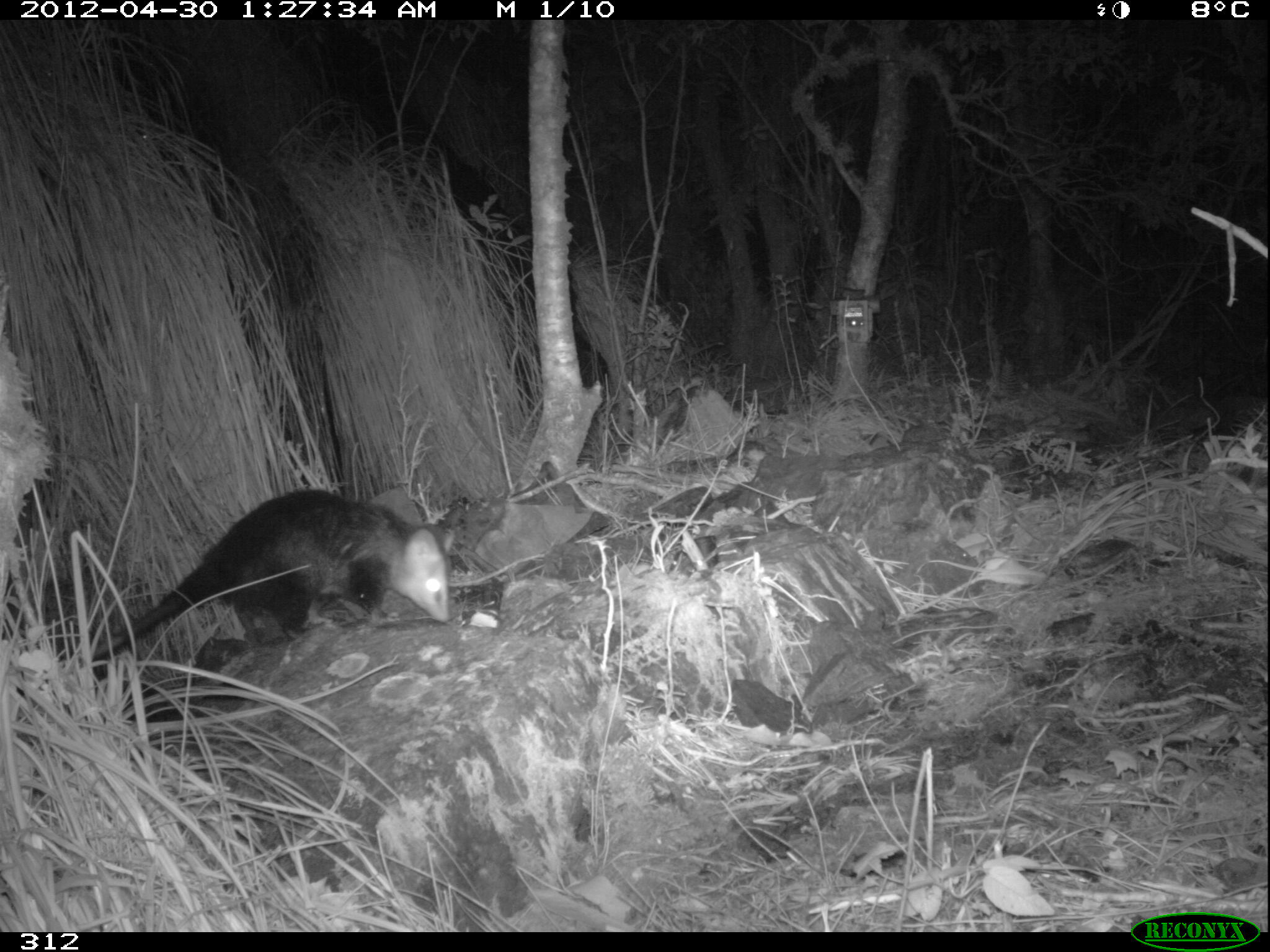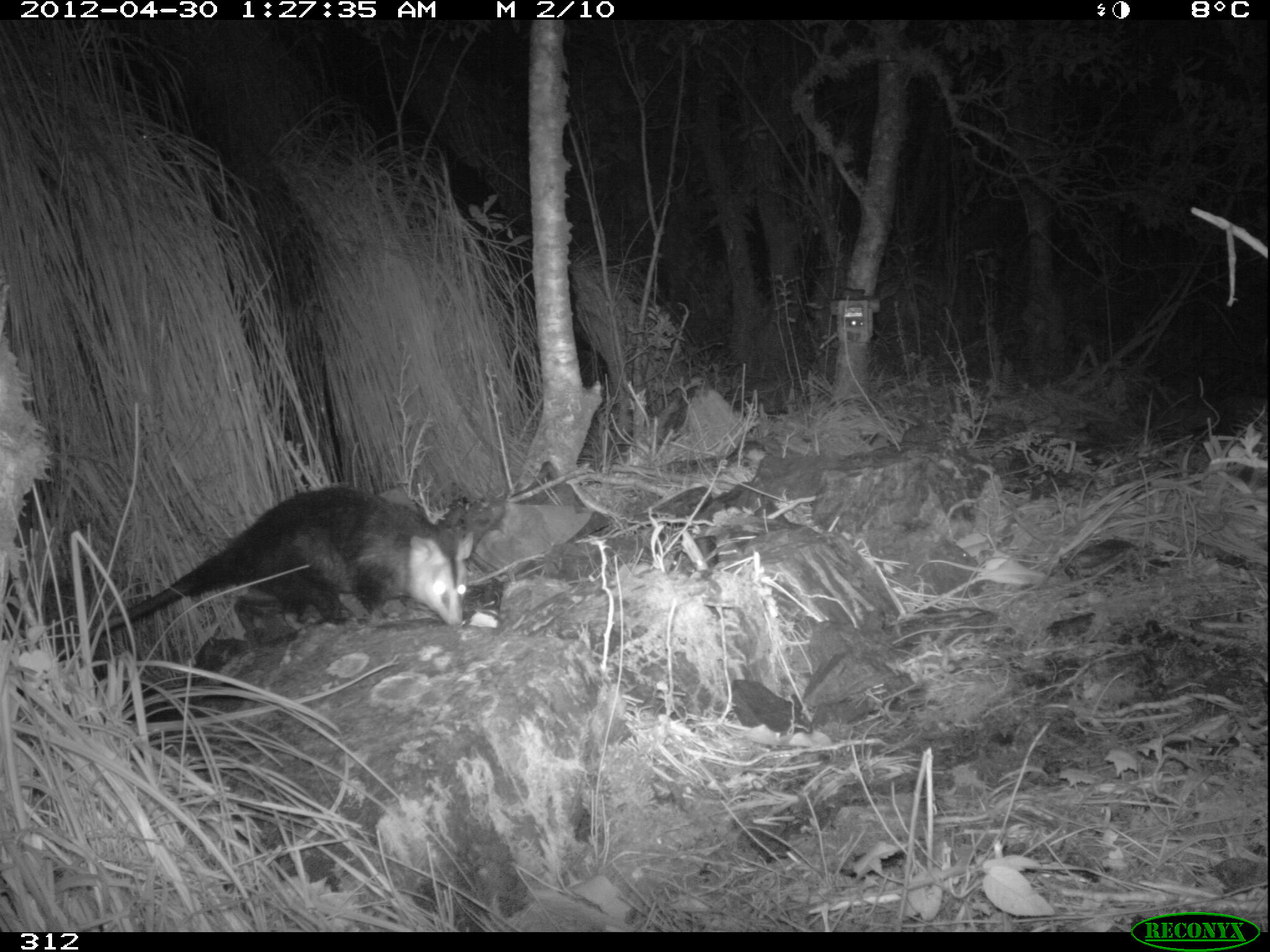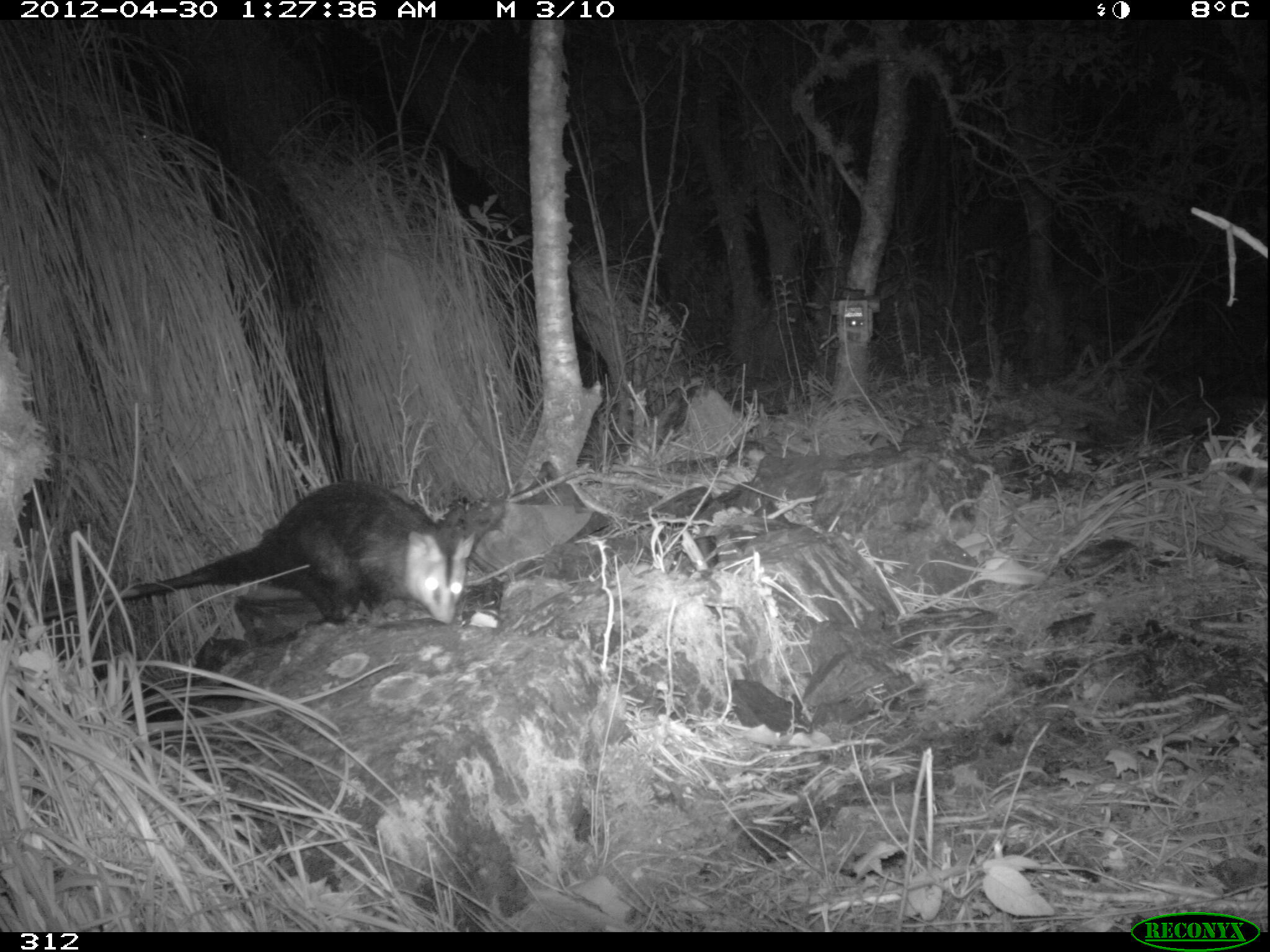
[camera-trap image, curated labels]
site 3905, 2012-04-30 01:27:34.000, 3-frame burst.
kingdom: Animalia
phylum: Chordata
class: Mammalia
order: Didelphimorphia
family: Didelphidae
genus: Didelphis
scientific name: Didelphis pernigra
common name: andean white-eared opossum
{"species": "Didelphis pernigra (andean white-eared opossum)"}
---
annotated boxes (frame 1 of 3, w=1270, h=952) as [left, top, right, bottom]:
didelphis pernigra: [94, 487, 455, 653]